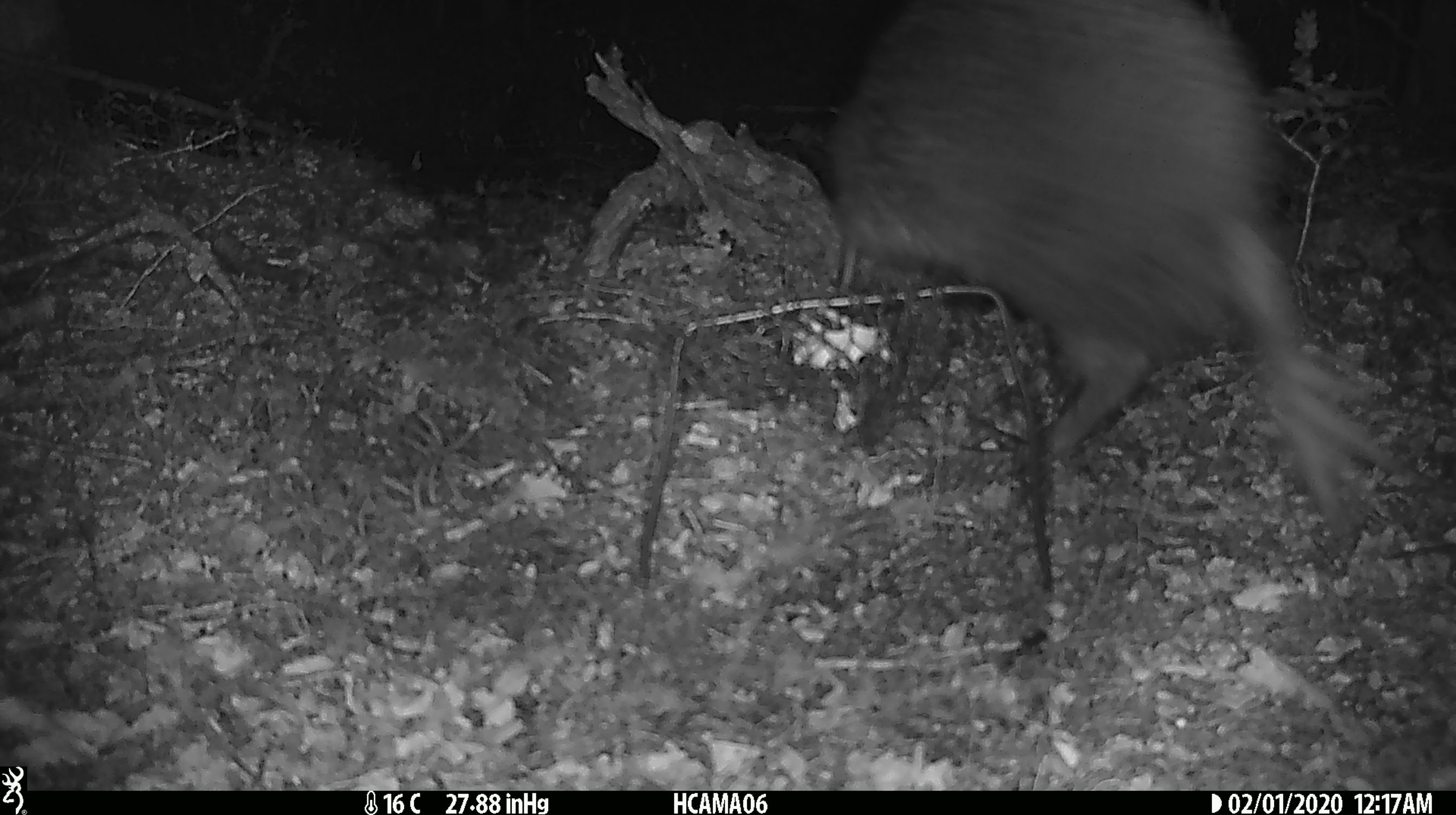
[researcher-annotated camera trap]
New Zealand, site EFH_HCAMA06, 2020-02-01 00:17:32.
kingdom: Animalia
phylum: Chordata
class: Aves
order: Apterygiformes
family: Apterygidae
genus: Apteryx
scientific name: Apteryx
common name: kiwi